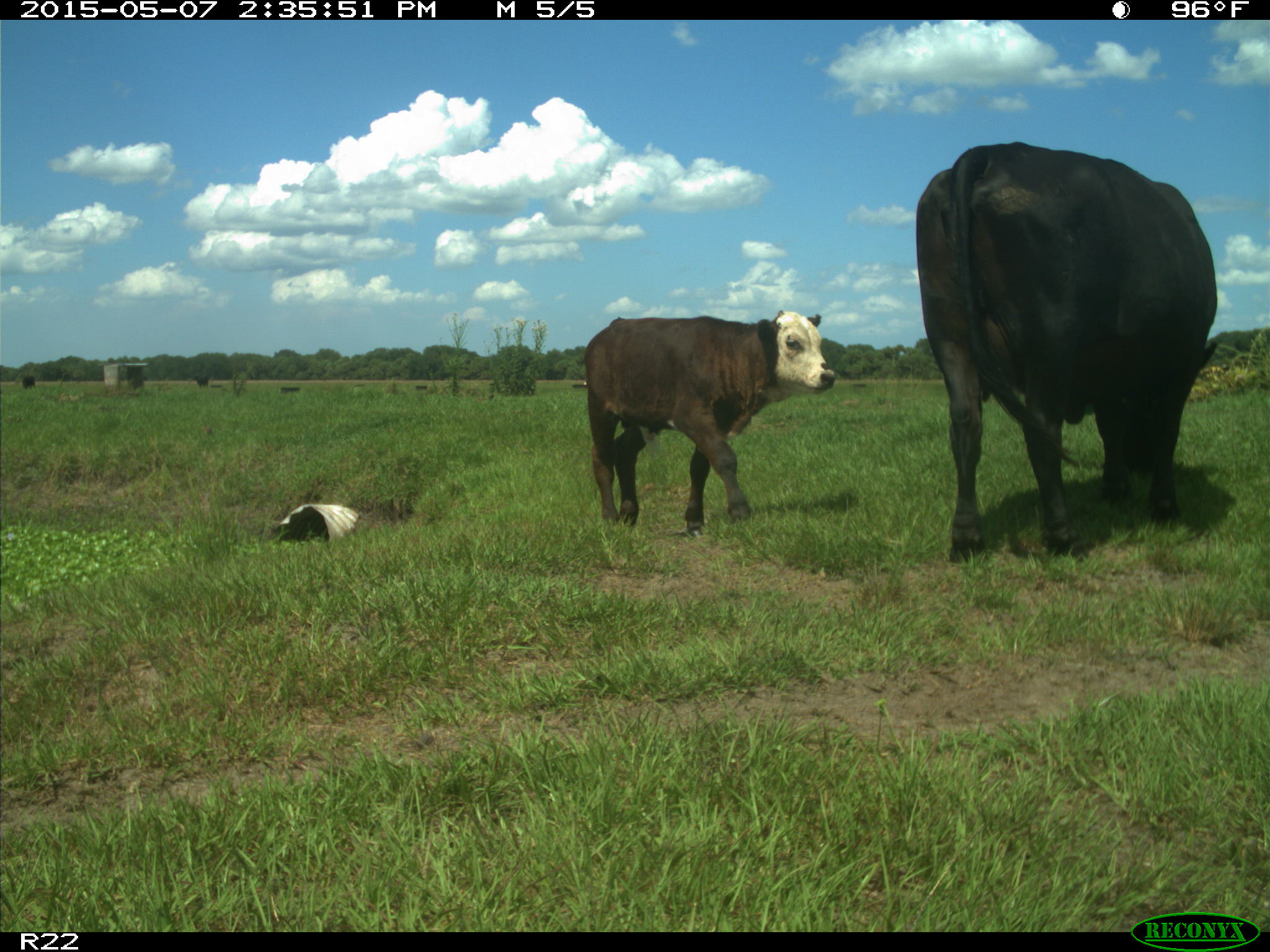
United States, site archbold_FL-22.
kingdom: Animalia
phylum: Chordata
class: Mammalia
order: Artiodactyla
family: Bovidae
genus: Bos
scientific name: Bos taurus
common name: domestic cow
Bos taurus (domestic cow).